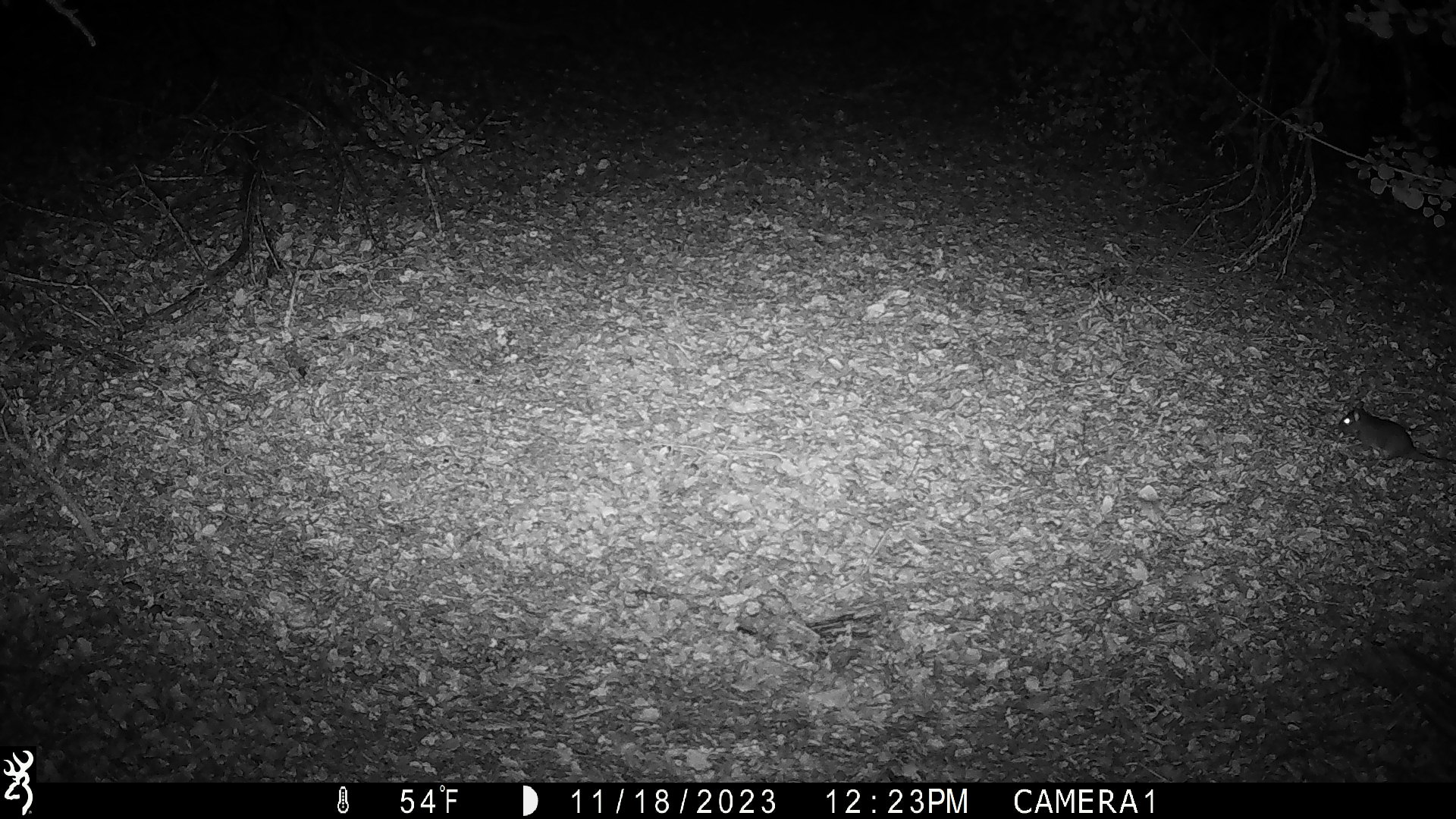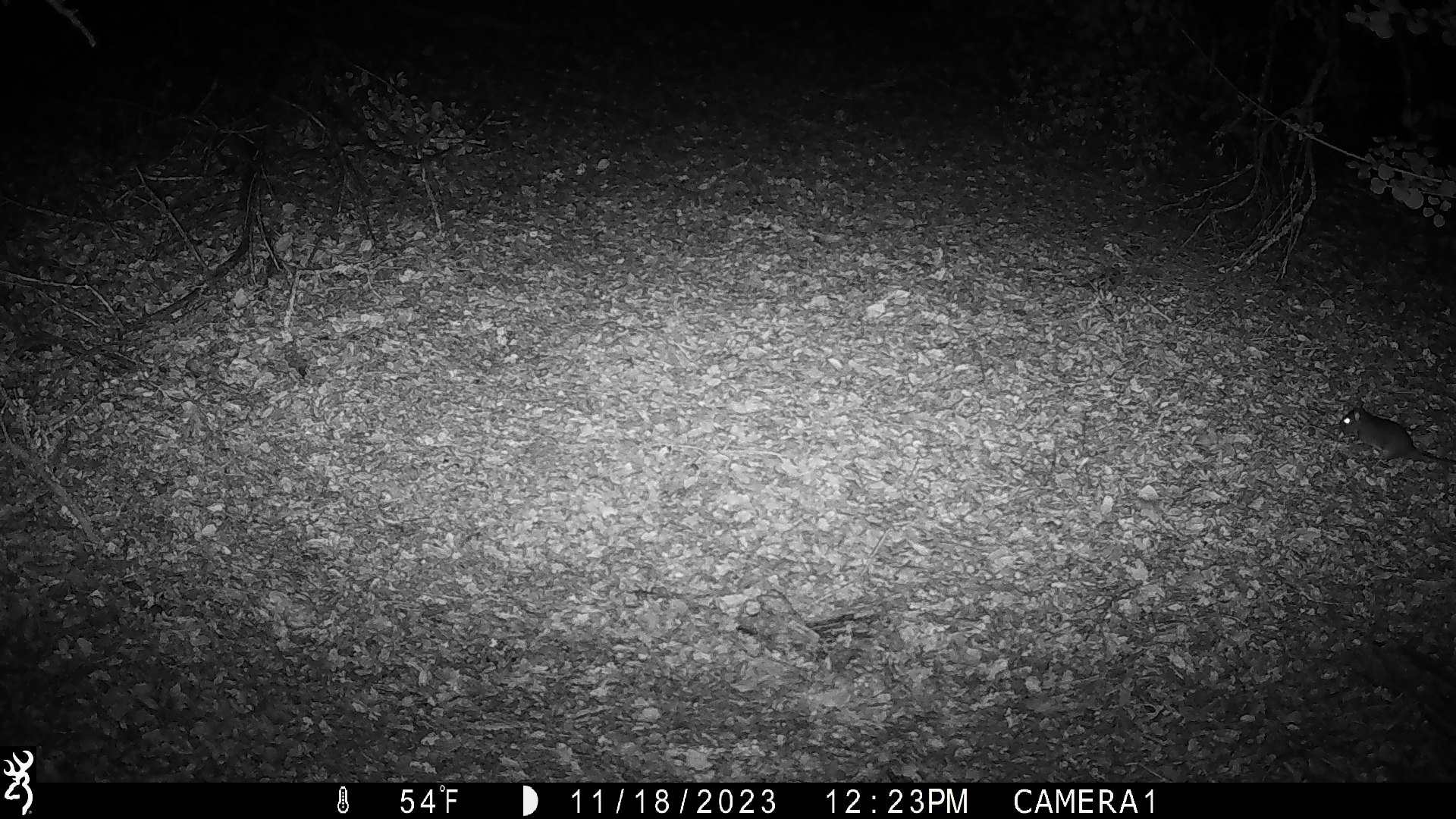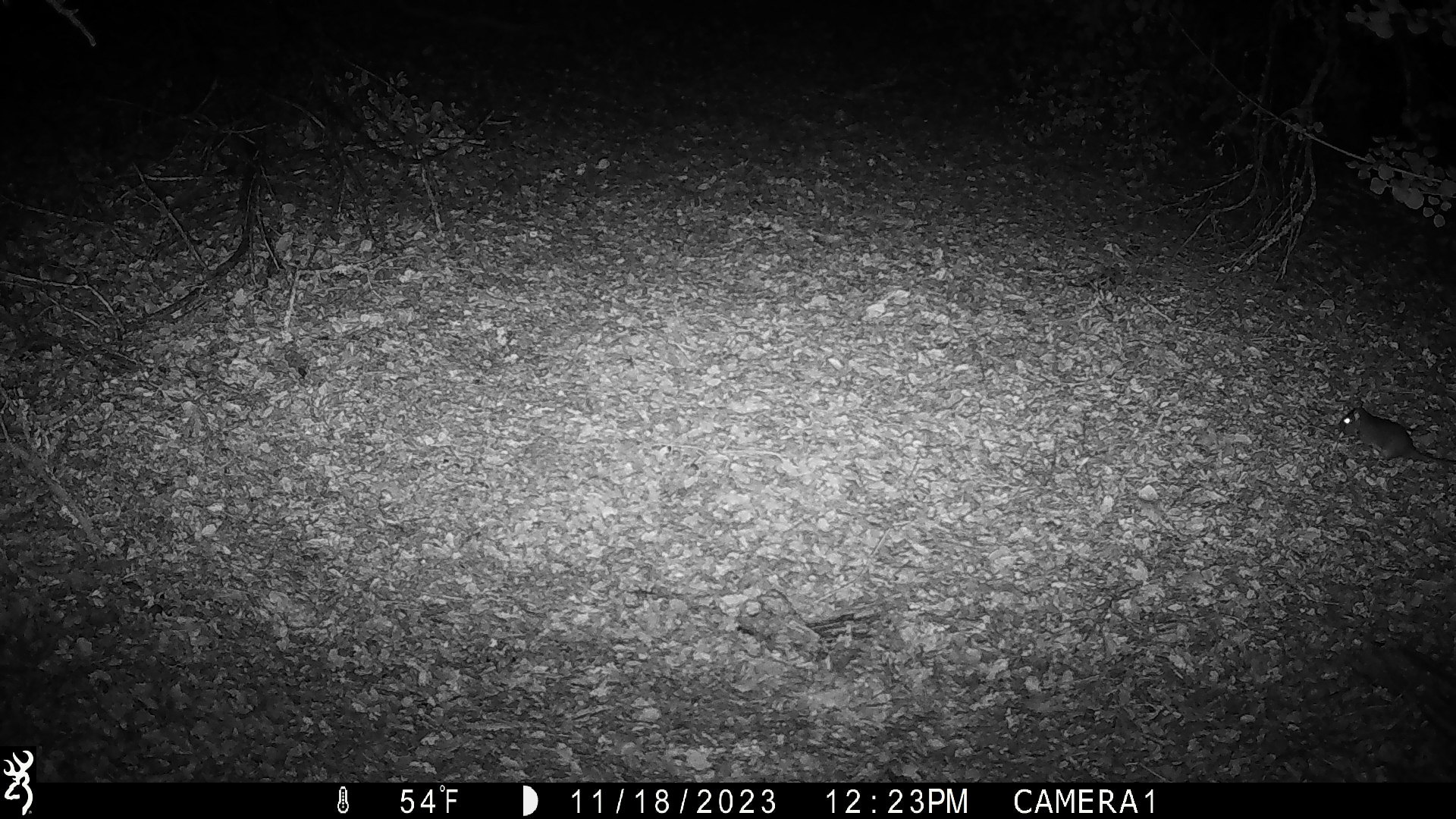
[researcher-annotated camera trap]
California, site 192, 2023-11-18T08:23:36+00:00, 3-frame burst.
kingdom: Animalia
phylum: Chordata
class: Mammalia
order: Rodentia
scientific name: Rodentia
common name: mouse or rat